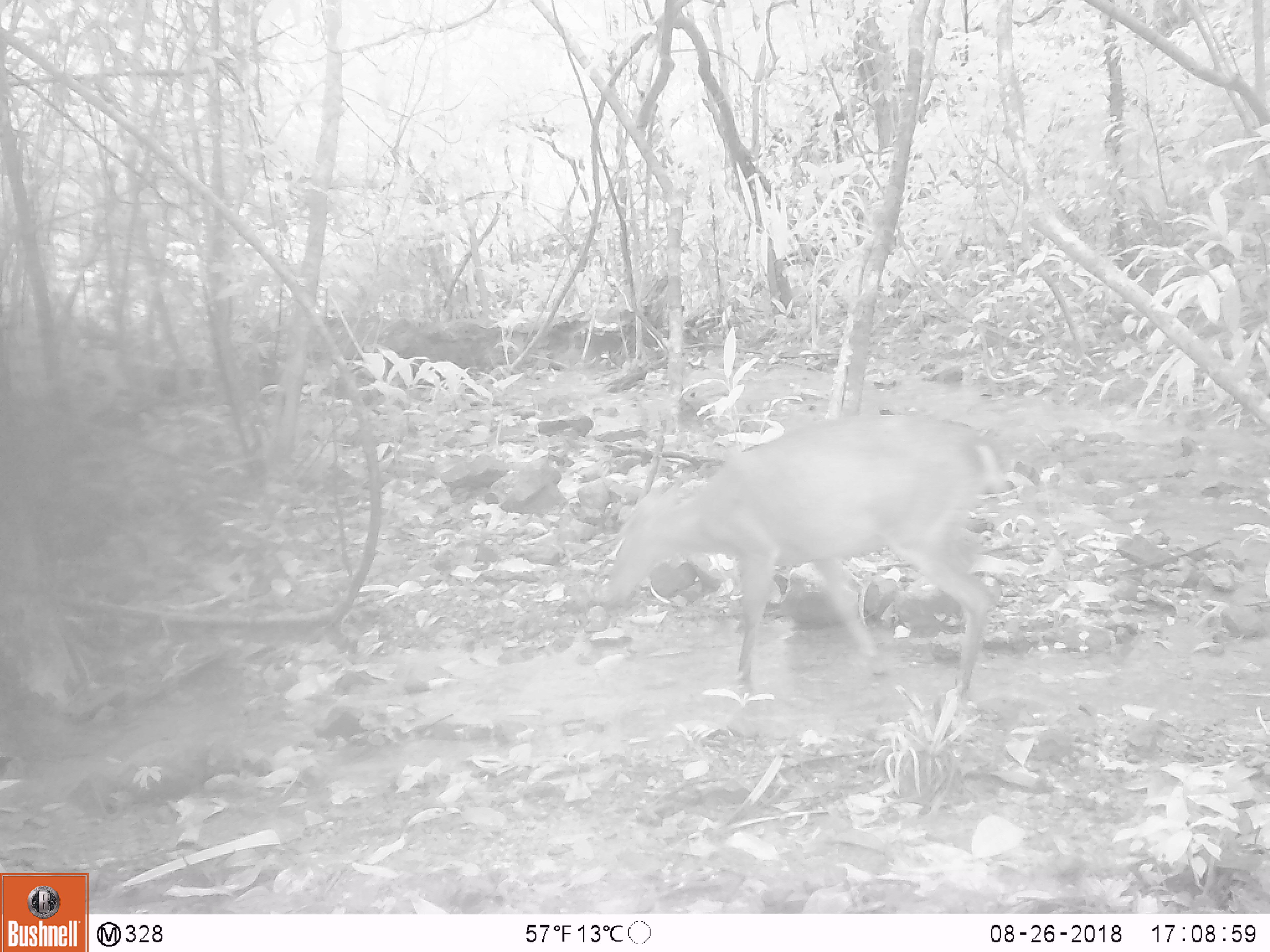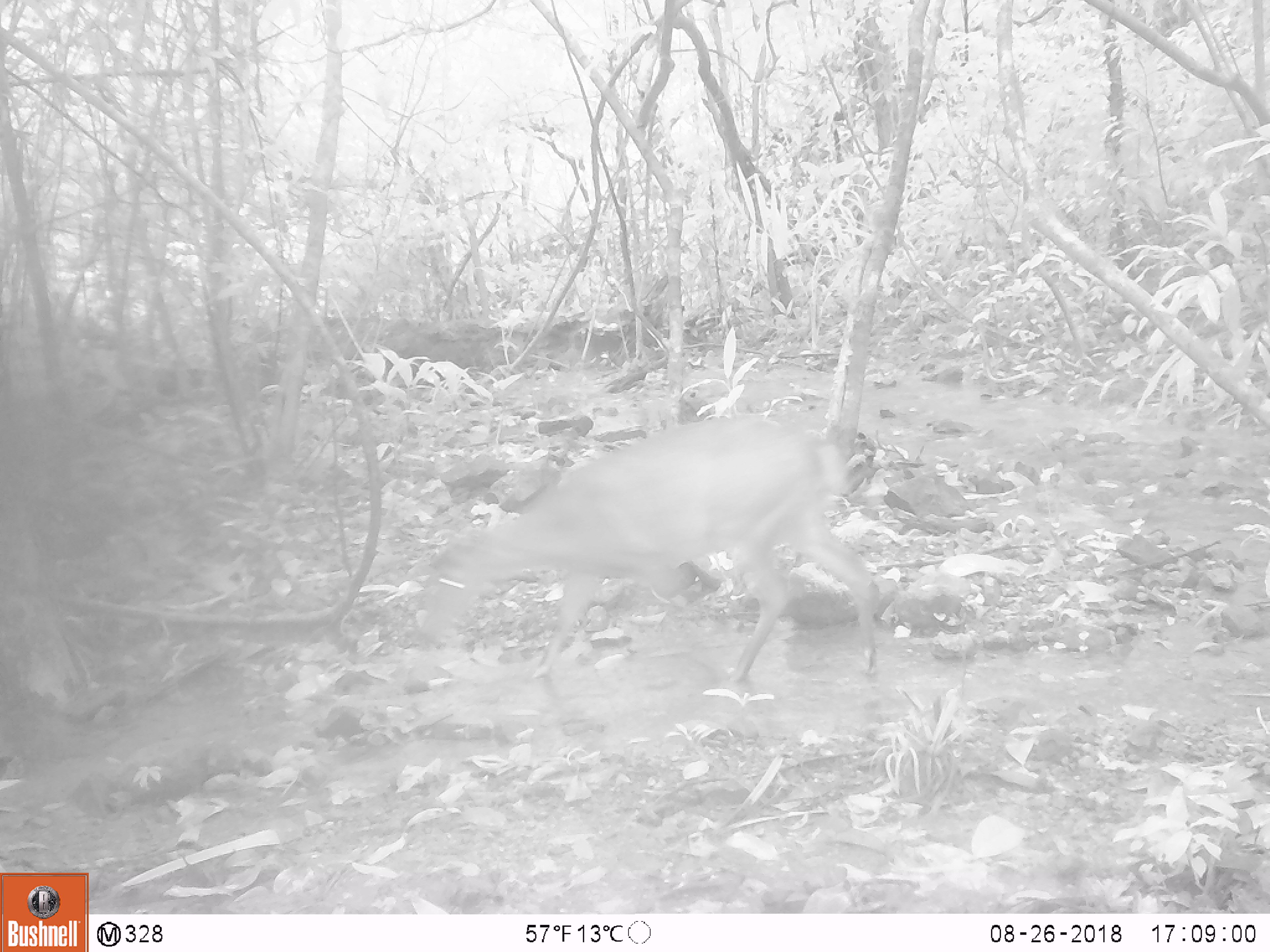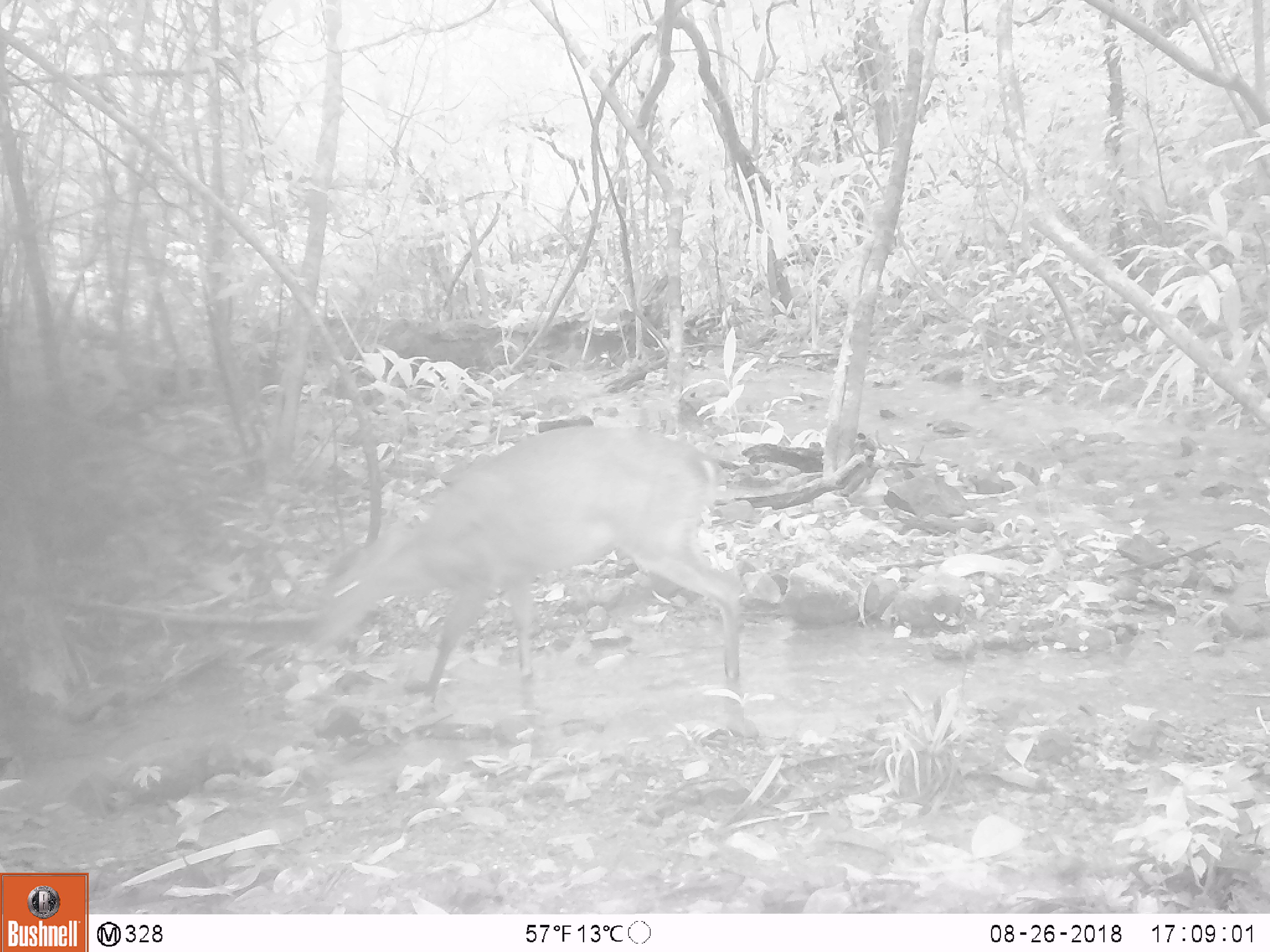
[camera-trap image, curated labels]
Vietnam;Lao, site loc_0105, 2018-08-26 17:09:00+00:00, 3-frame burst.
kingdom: Animalia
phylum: Chordata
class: Mammalia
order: Artiodactyla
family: Cervidae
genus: Muntiacus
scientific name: Muntiacus vuquangensis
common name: large-antlered muntjac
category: large antlered muntjac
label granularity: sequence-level